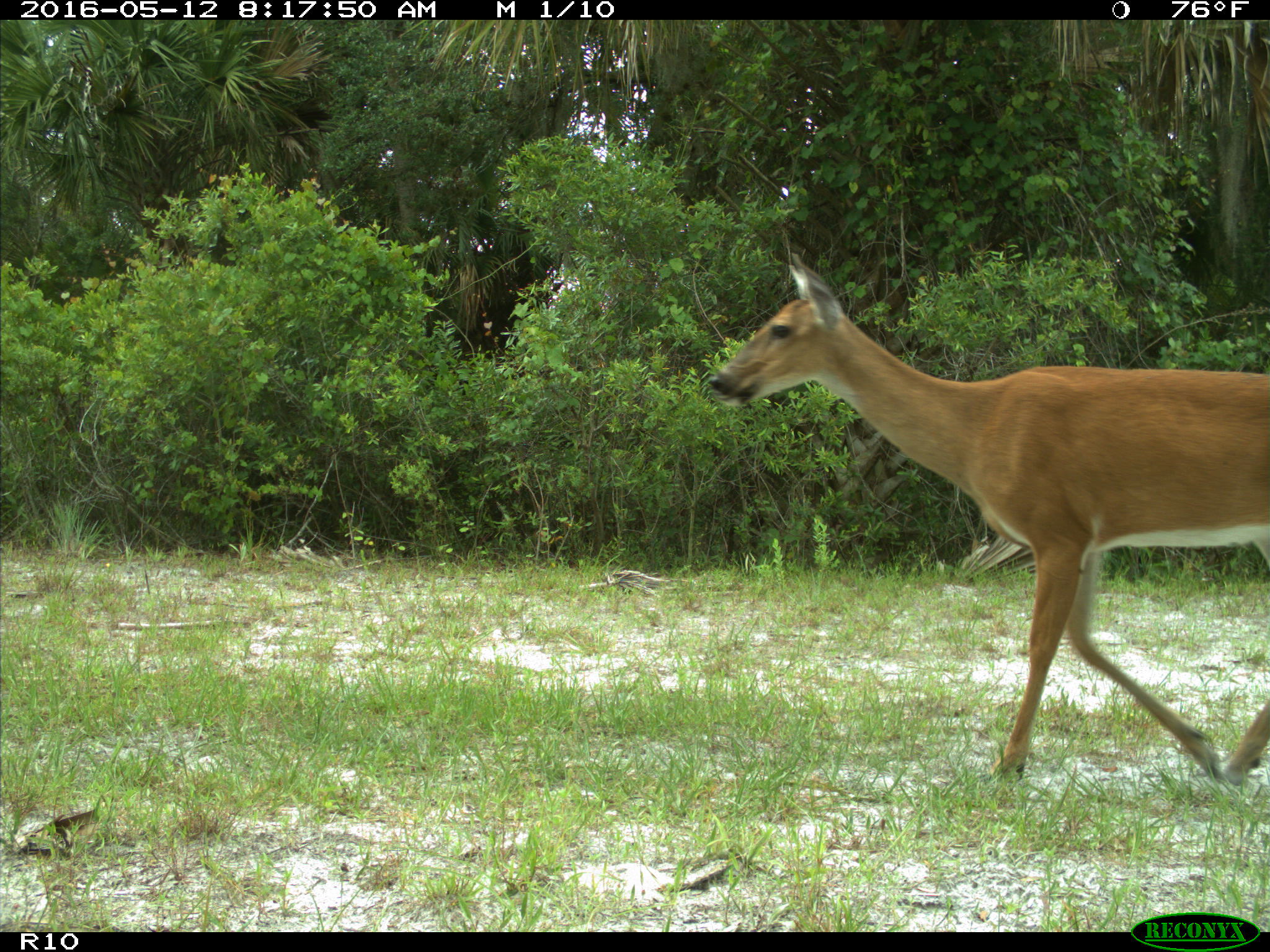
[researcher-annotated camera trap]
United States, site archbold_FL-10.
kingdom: Animalia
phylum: Chordata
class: Mammalia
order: Artiodactyla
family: Cervidae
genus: Odocoileus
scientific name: Odocoileus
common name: deer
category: unidentified deer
Unidentified deer (deer) (Odocoileus).